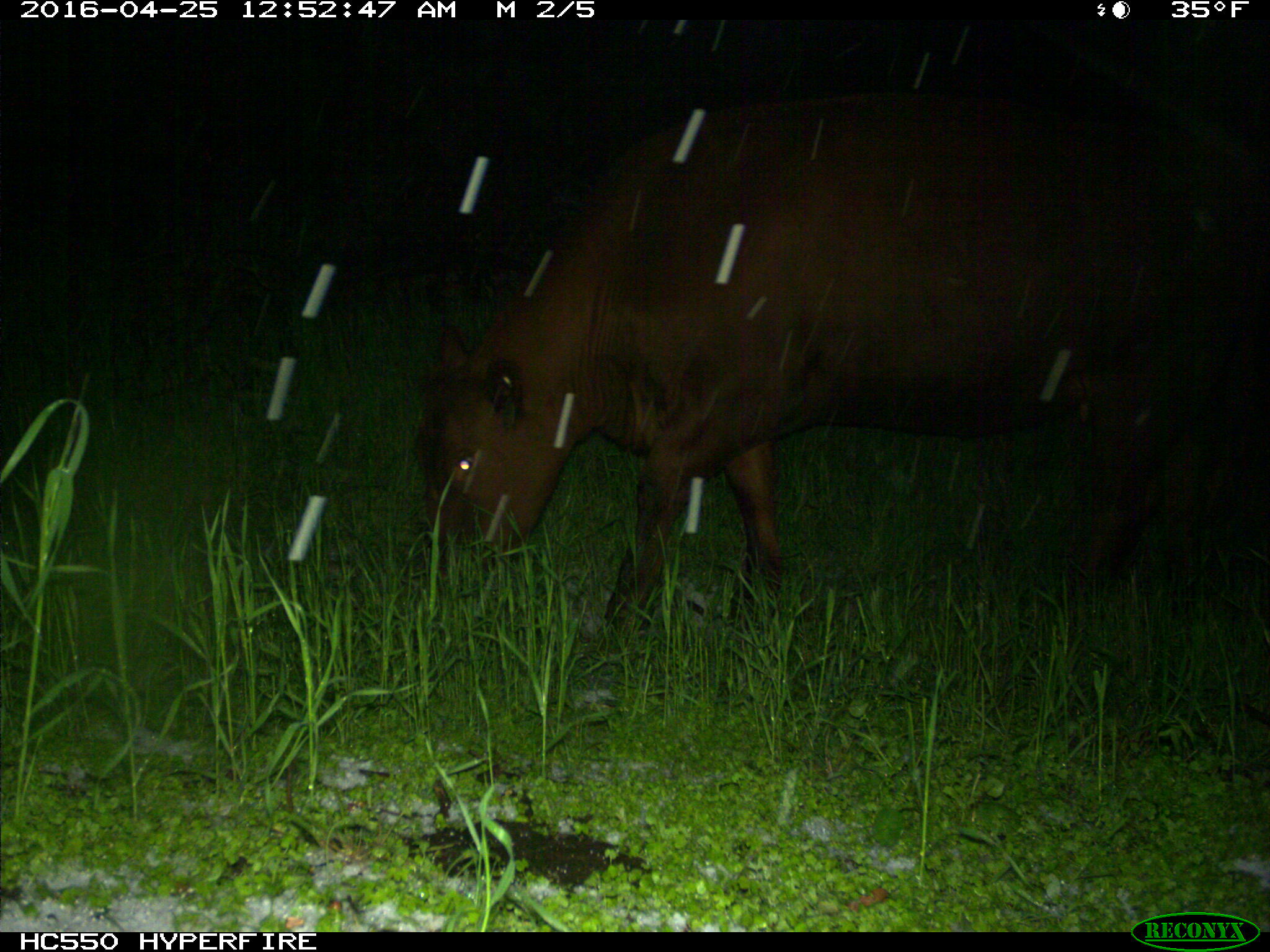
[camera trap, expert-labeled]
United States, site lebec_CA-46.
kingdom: Animalia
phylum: Chordata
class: Mammalia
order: Artiodactyla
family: Bovidae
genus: Bos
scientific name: Bos taurus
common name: domestic cow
Bos taurus (domestic cow).